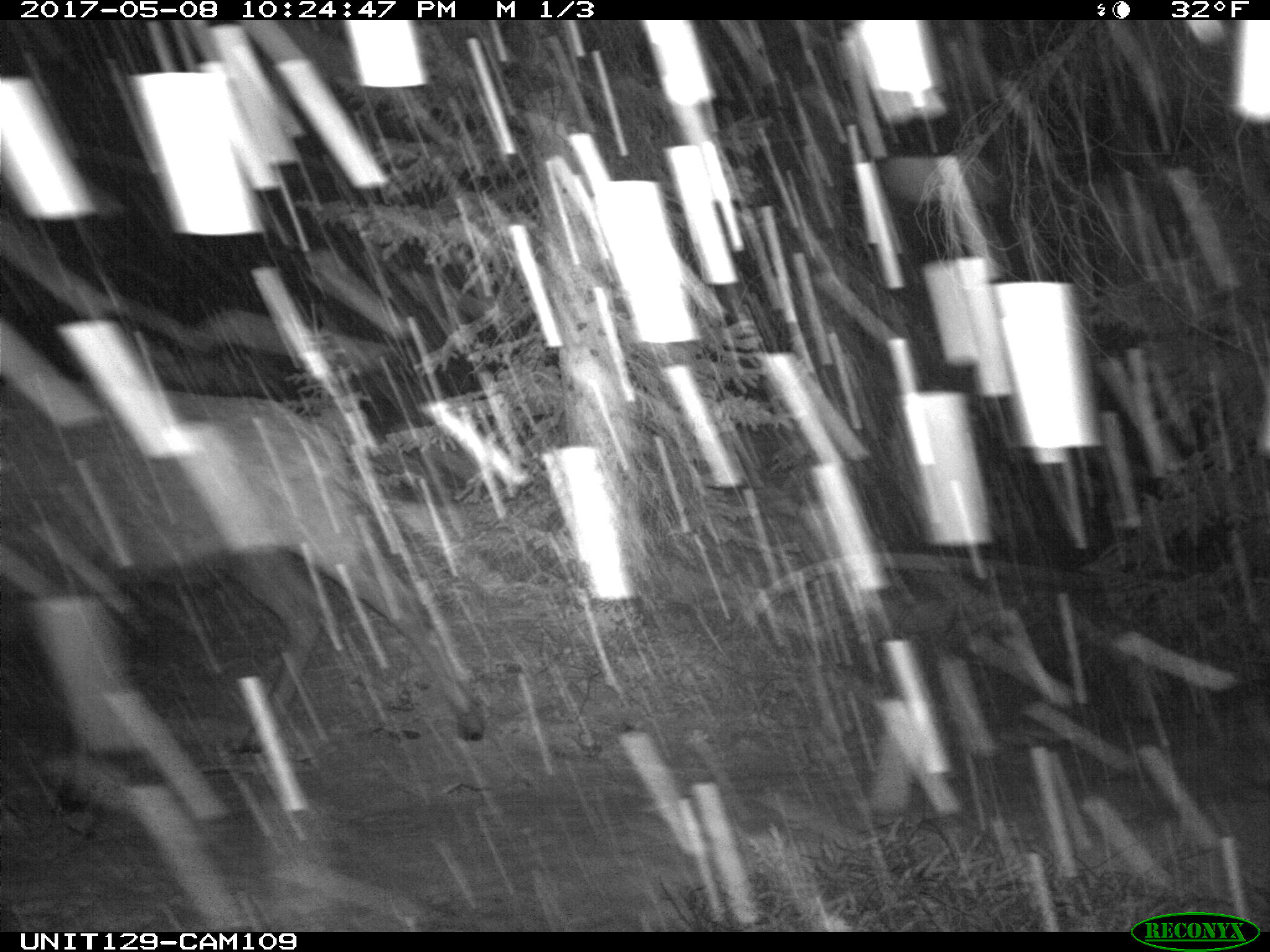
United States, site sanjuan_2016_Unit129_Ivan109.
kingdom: Animalia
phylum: Chordata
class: Mammalia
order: Artiodactyla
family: Cervidae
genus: Cervus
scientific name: Cervus elaphus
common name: red deer